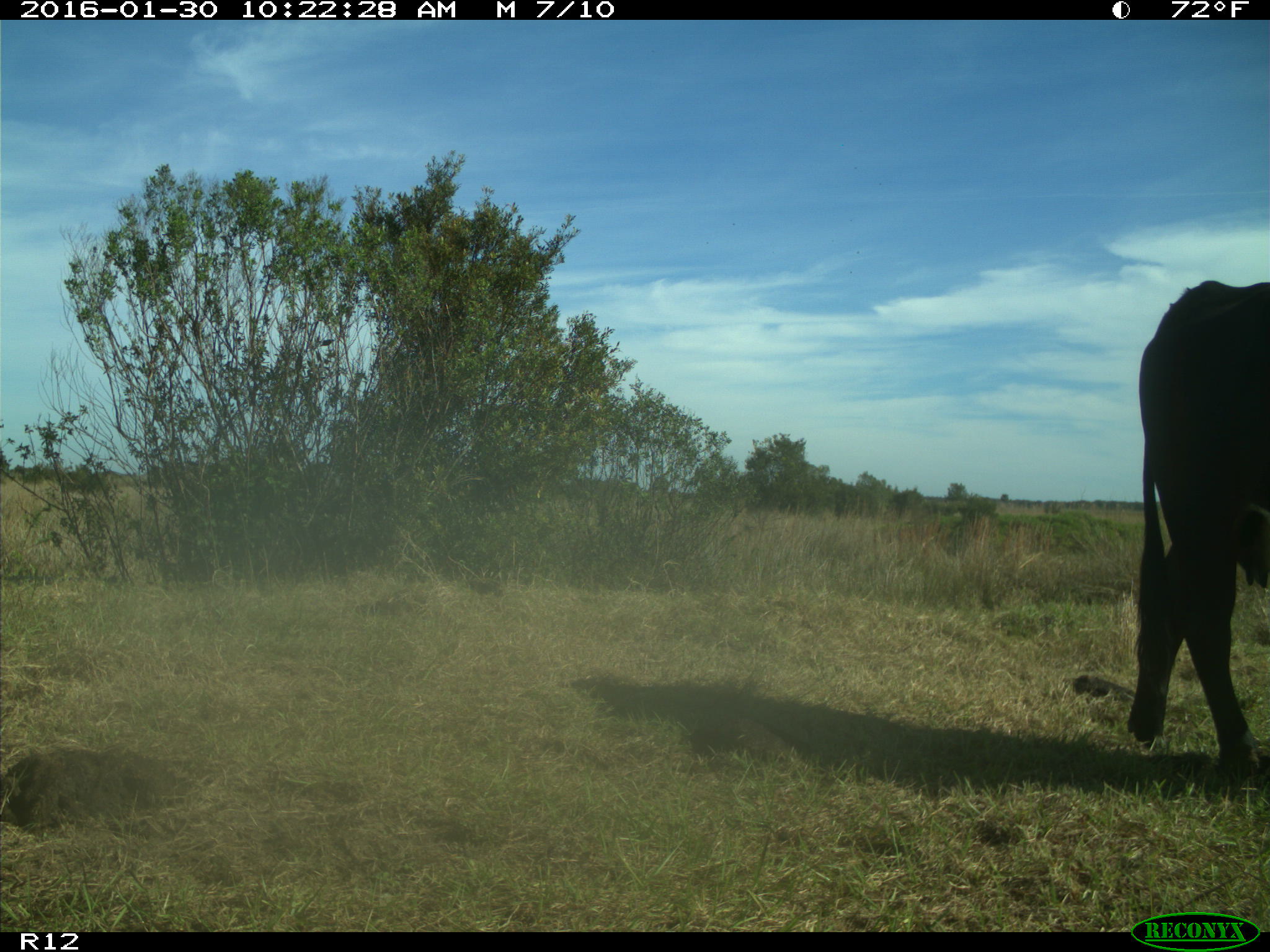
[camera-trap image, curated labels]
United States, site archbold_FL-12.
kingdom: Animalia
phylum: Chordata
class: Mammalia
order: Artiodactyla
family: Bovidae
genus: Bos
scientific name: Bos taurus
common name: domestic cow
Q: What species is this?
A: Bos taurus (domestic cow).